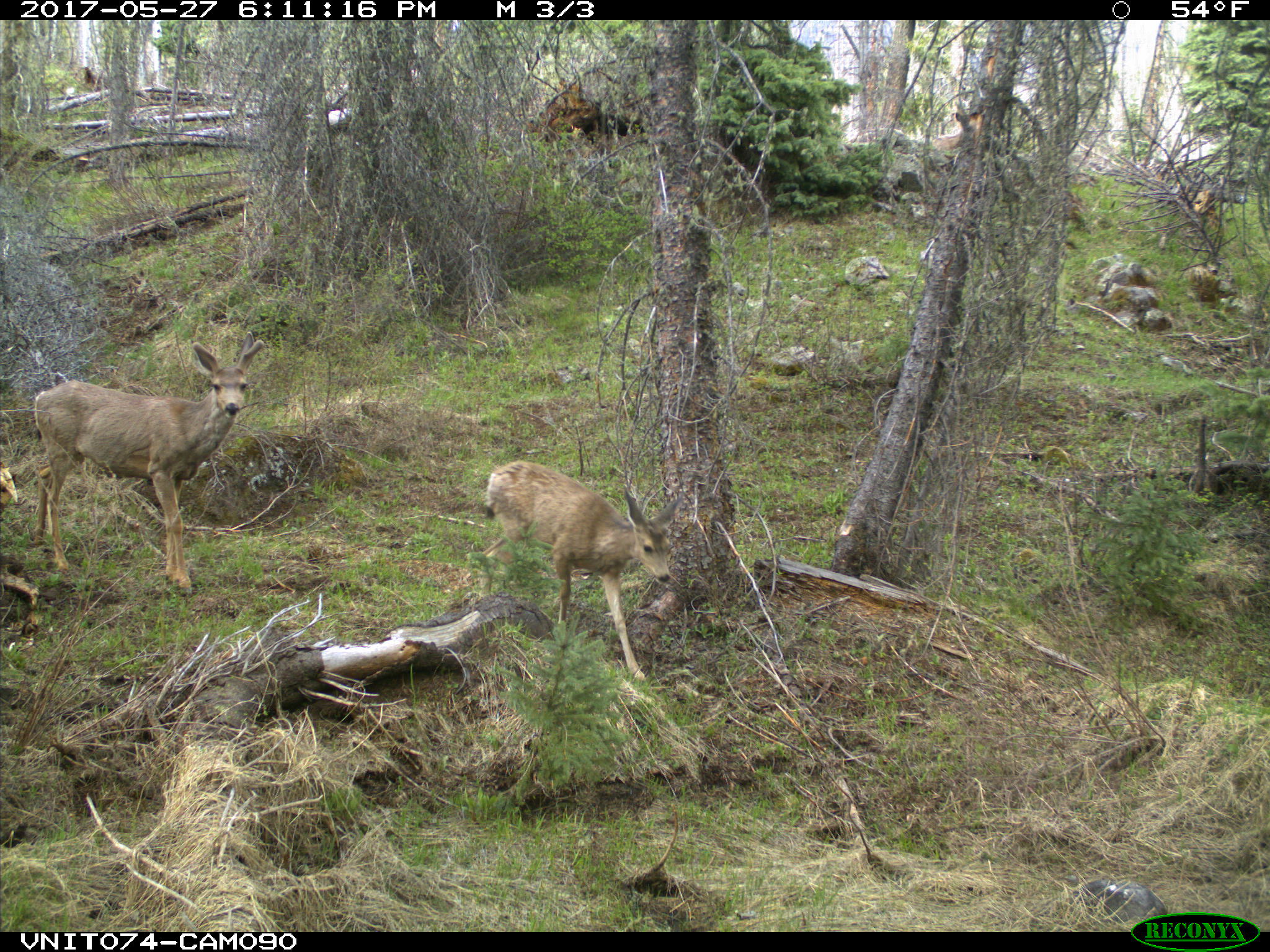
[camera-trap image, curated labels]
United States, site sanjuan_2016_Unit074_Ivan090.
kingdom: Animalia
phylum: Chordata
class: Mammalia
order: Artiodactyla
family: Cervidae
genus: Odocoileus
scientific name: Odocoileus hemionus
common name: mule deer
Odocoileus hemionus (mule deer).